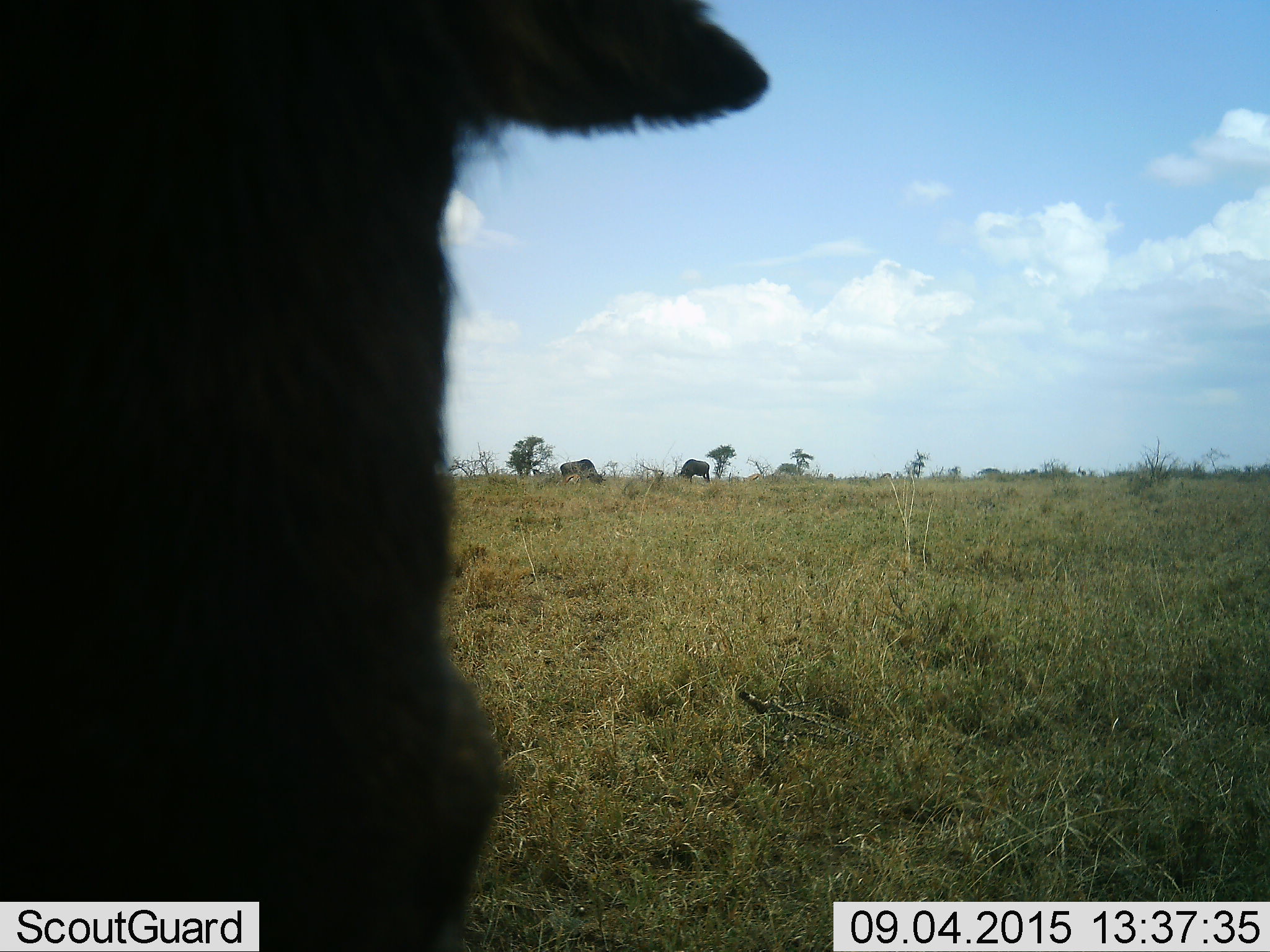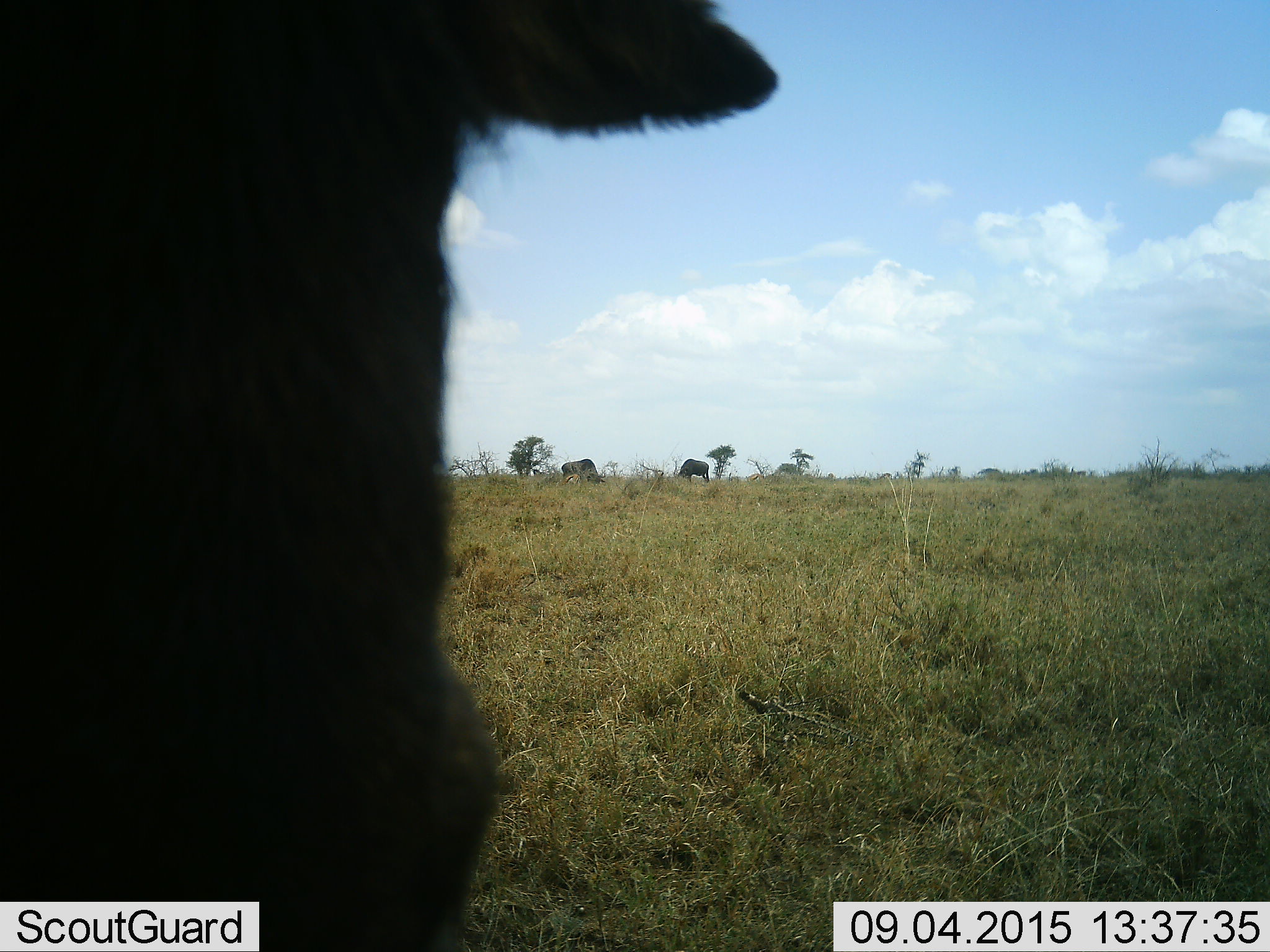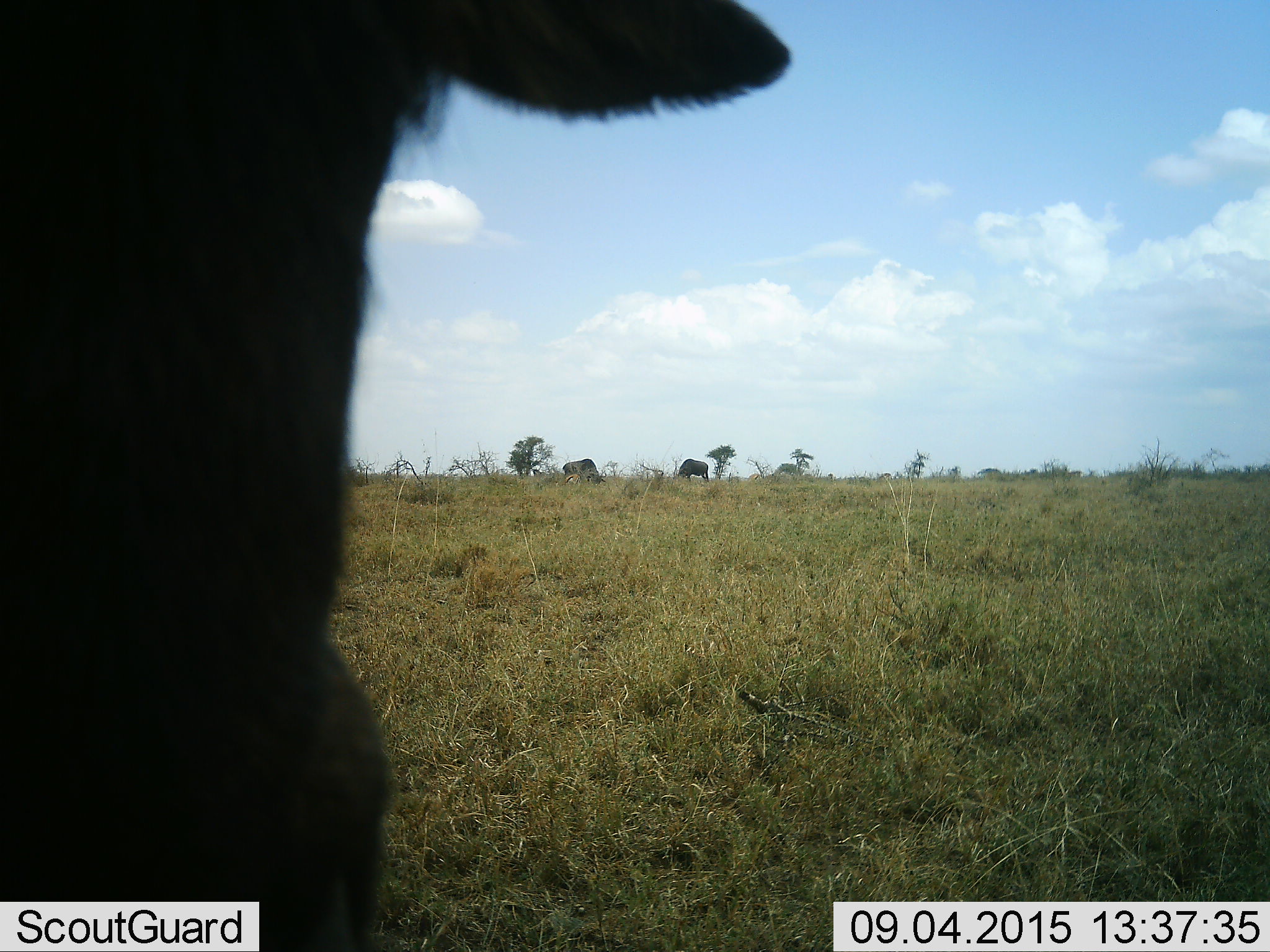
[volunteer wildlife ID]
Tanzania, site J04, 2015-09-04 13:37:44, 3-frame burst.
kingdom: Animalia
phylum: Chordata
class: Mammalia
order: Artiodactyla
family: Bovidae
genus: Connochaetes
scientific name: Connochaetes taurinus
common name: blue wildebeest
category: wildebeest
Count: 3.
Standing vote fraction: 57%.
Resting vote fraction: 0%.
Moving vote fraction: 14%.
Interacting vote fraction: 0%.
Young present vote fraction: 0%.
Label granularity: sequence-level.